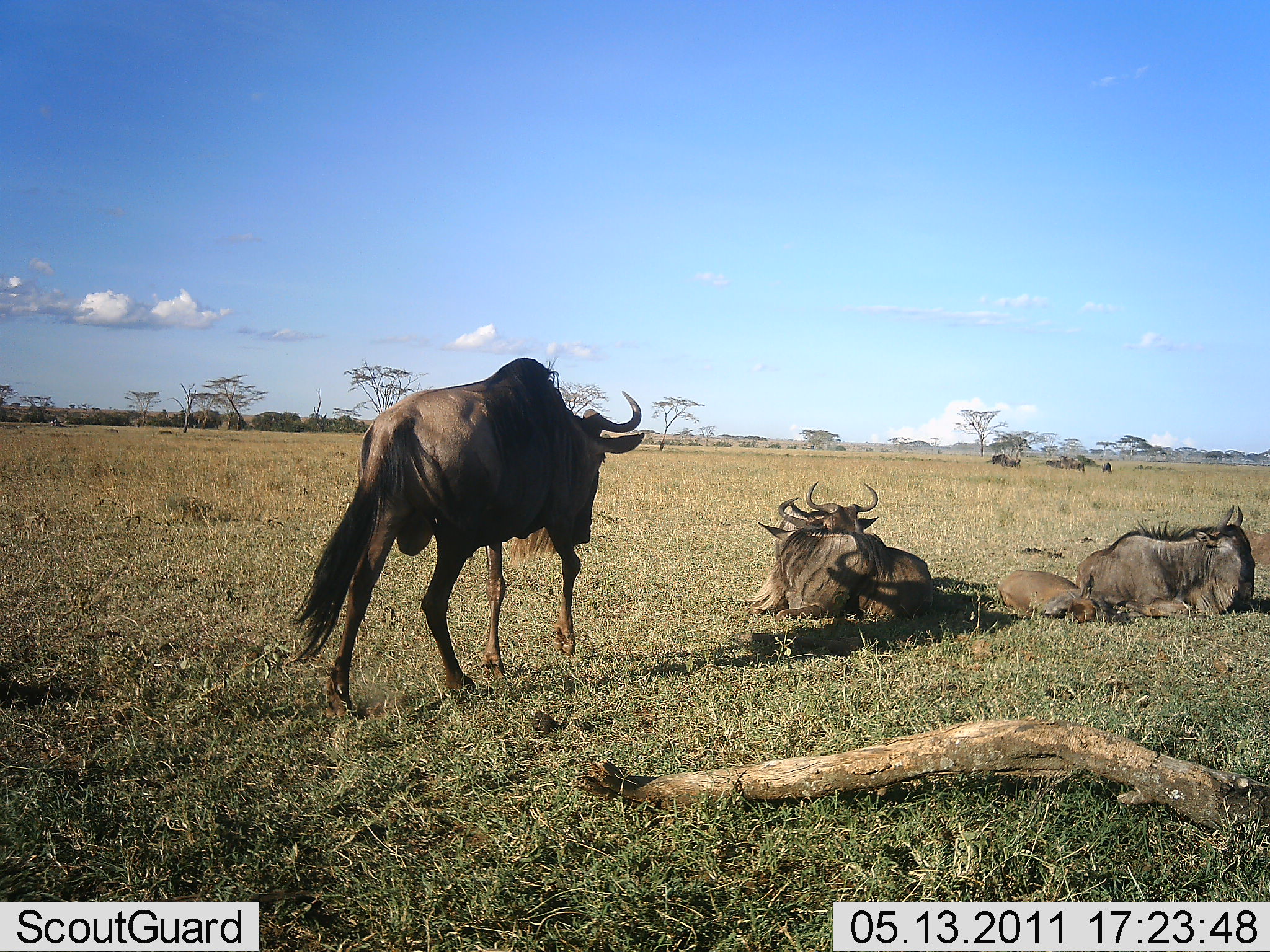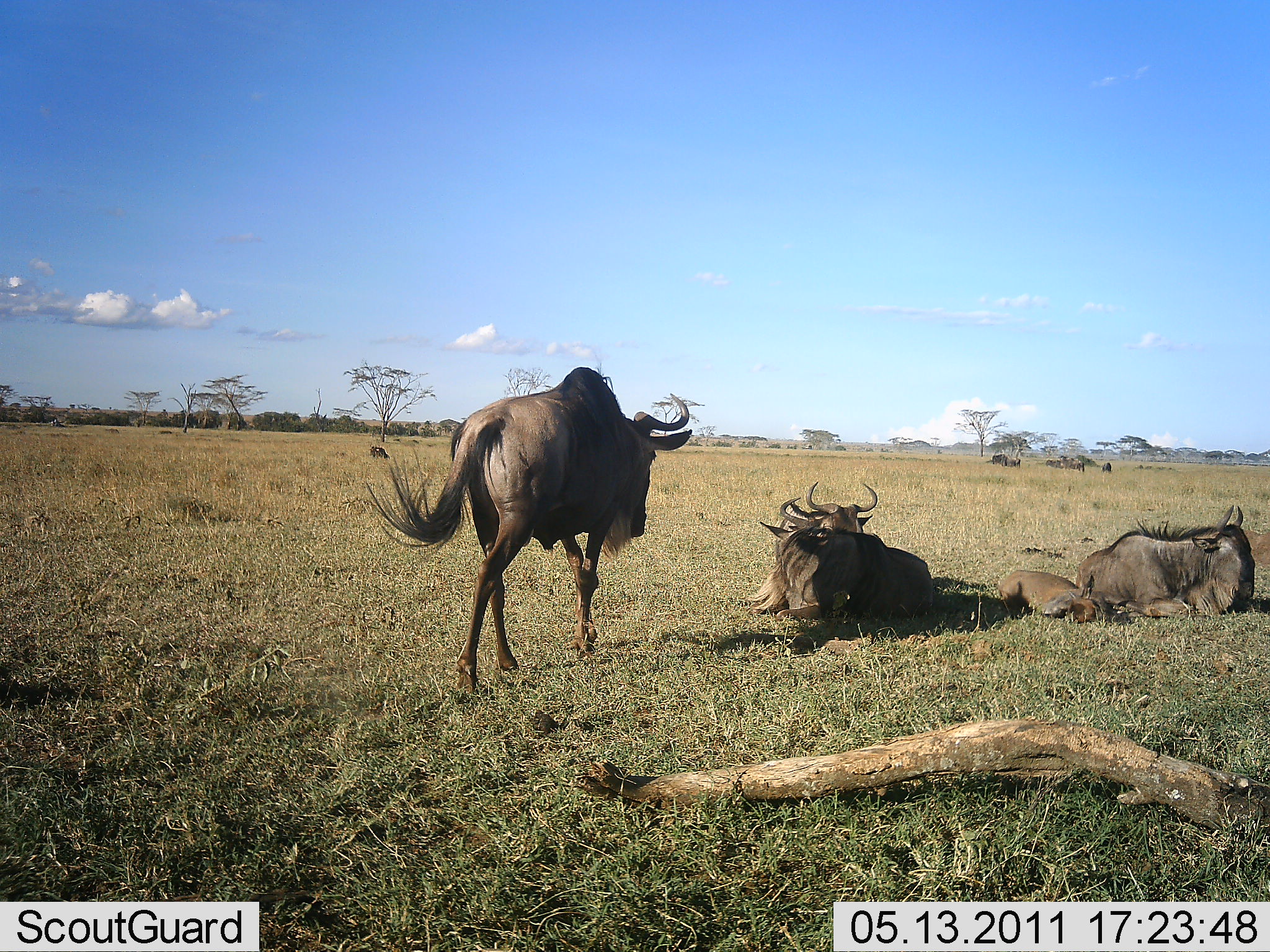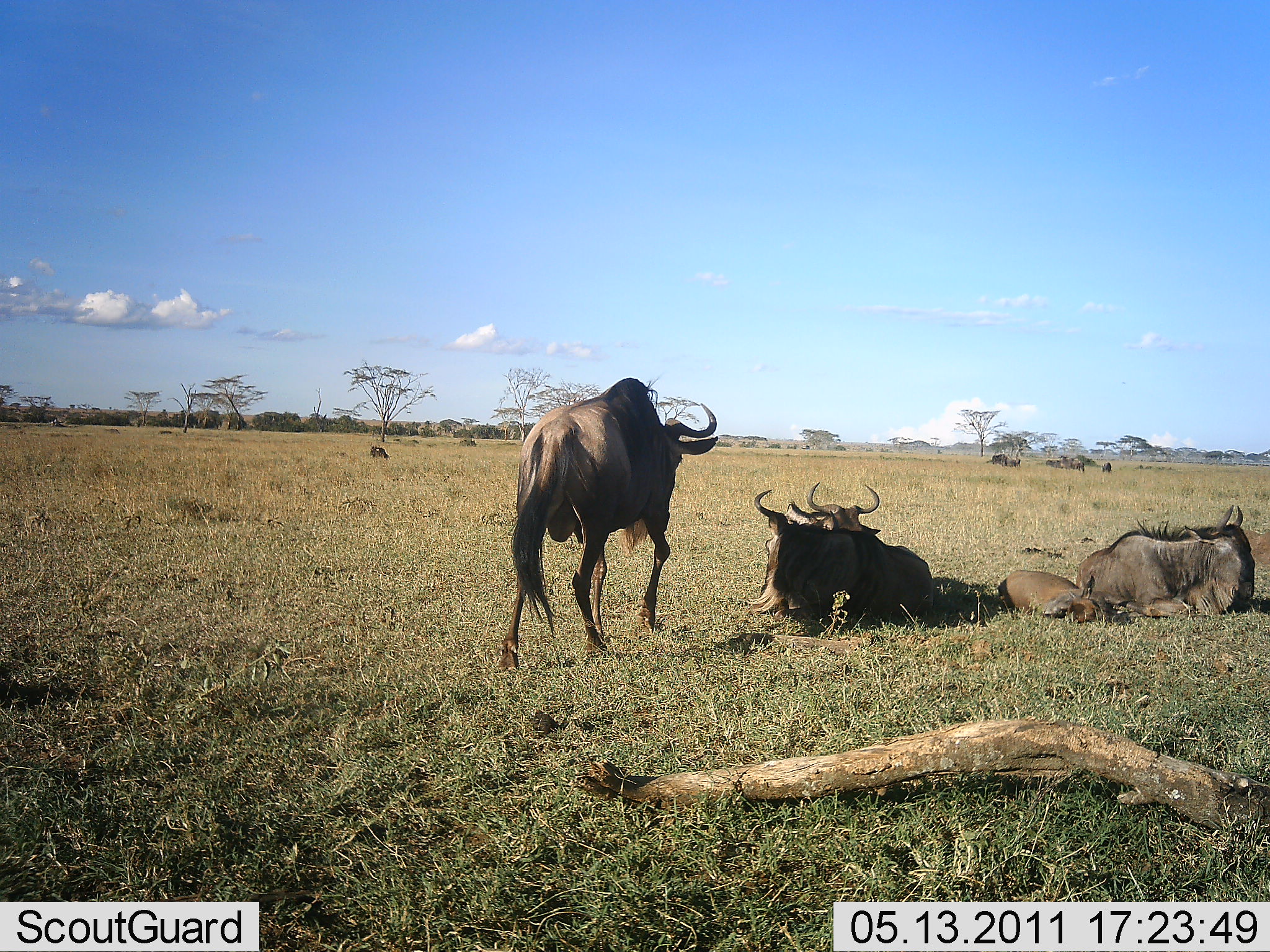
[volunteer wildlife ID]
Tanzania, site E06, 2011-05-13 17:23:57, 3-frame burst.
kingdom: Animalia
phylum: Chordata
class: Mammalia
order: Artiodactyla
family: Bovidae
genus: Connochaetes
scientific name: Connochaetes taurinus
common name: blue wildebeest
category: wildebeest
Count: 5.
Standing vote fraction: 38%.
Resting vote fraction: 100%.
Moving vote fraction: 46%.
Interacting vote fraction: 0%.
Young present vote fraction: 77%.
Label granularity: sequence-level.